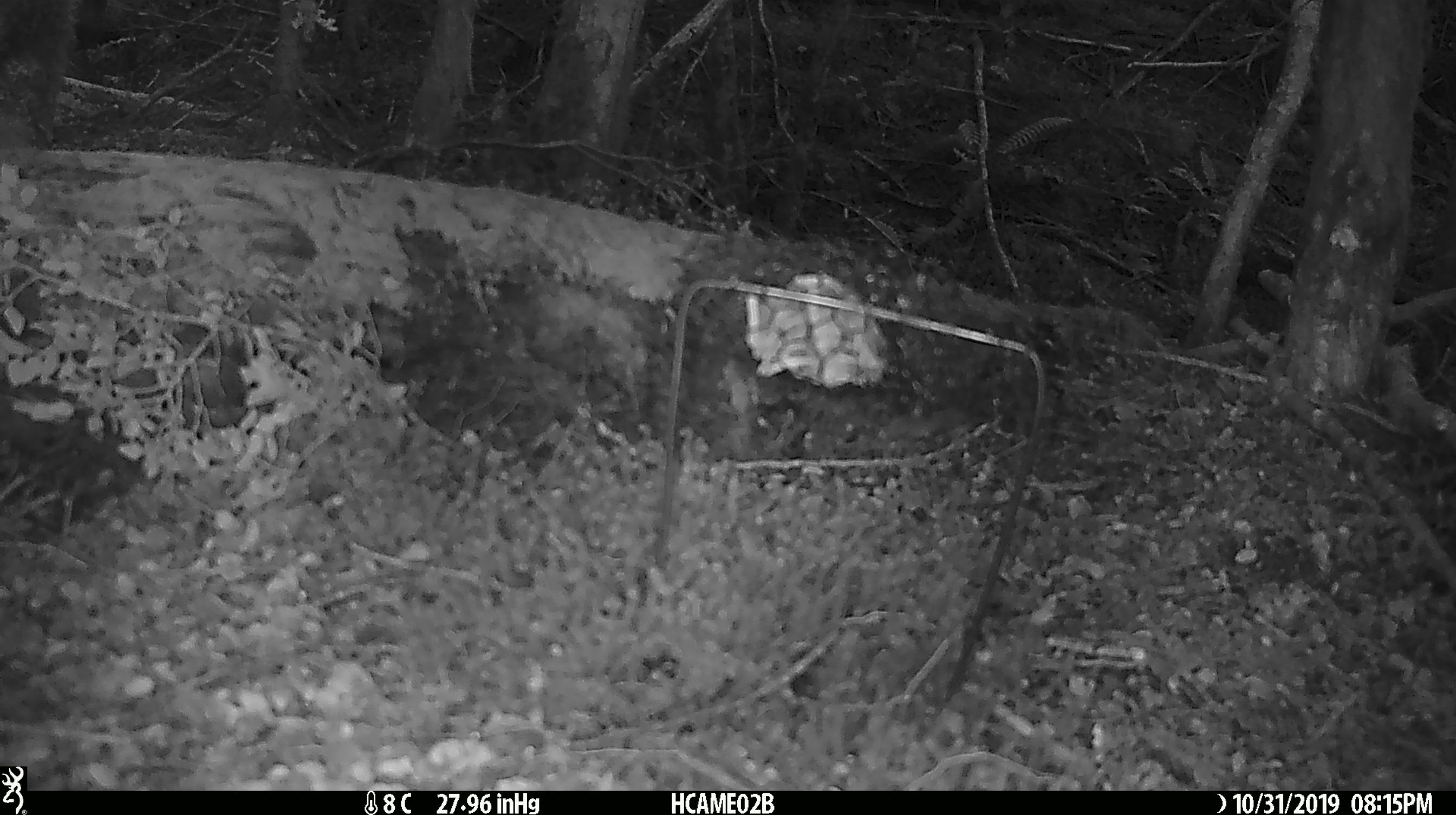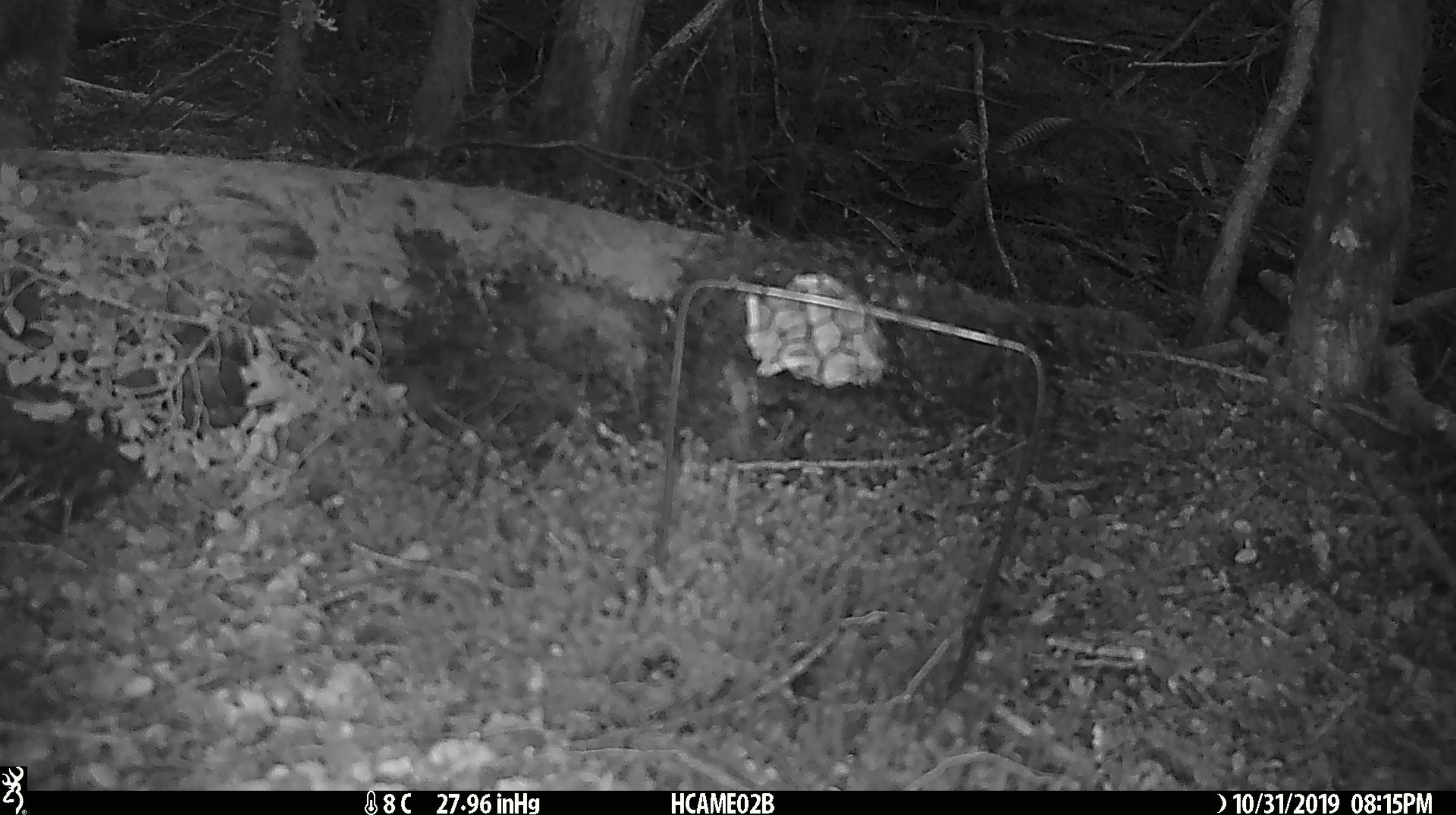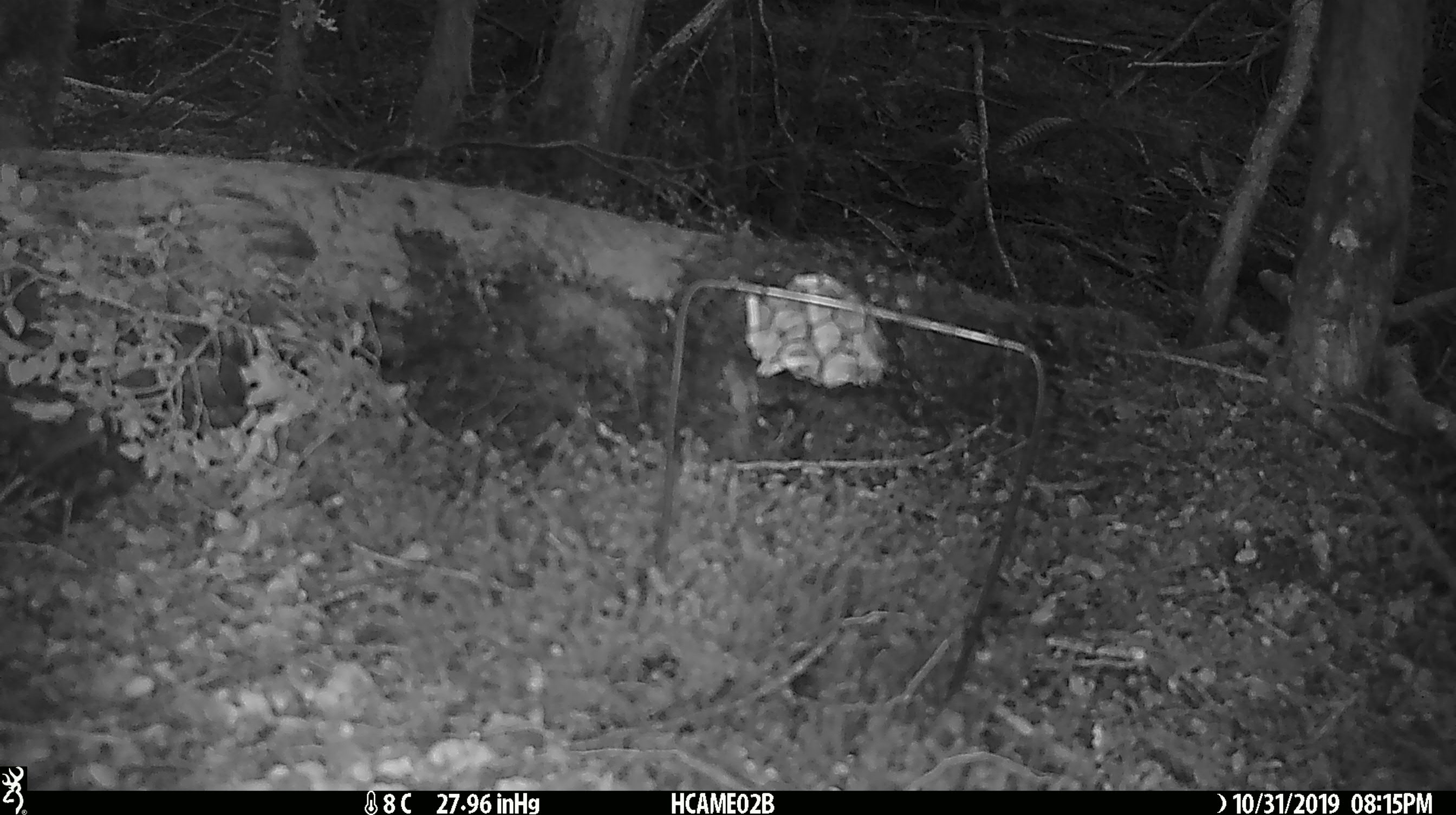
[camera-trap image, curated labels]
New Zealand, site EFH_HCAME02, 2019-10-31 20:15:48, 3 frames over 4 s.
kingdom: Animalia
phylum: Chordata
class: Mammalia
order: Rodentia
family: Muridae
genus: Mus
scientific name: Mus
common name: mouse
Mouse (Mus).